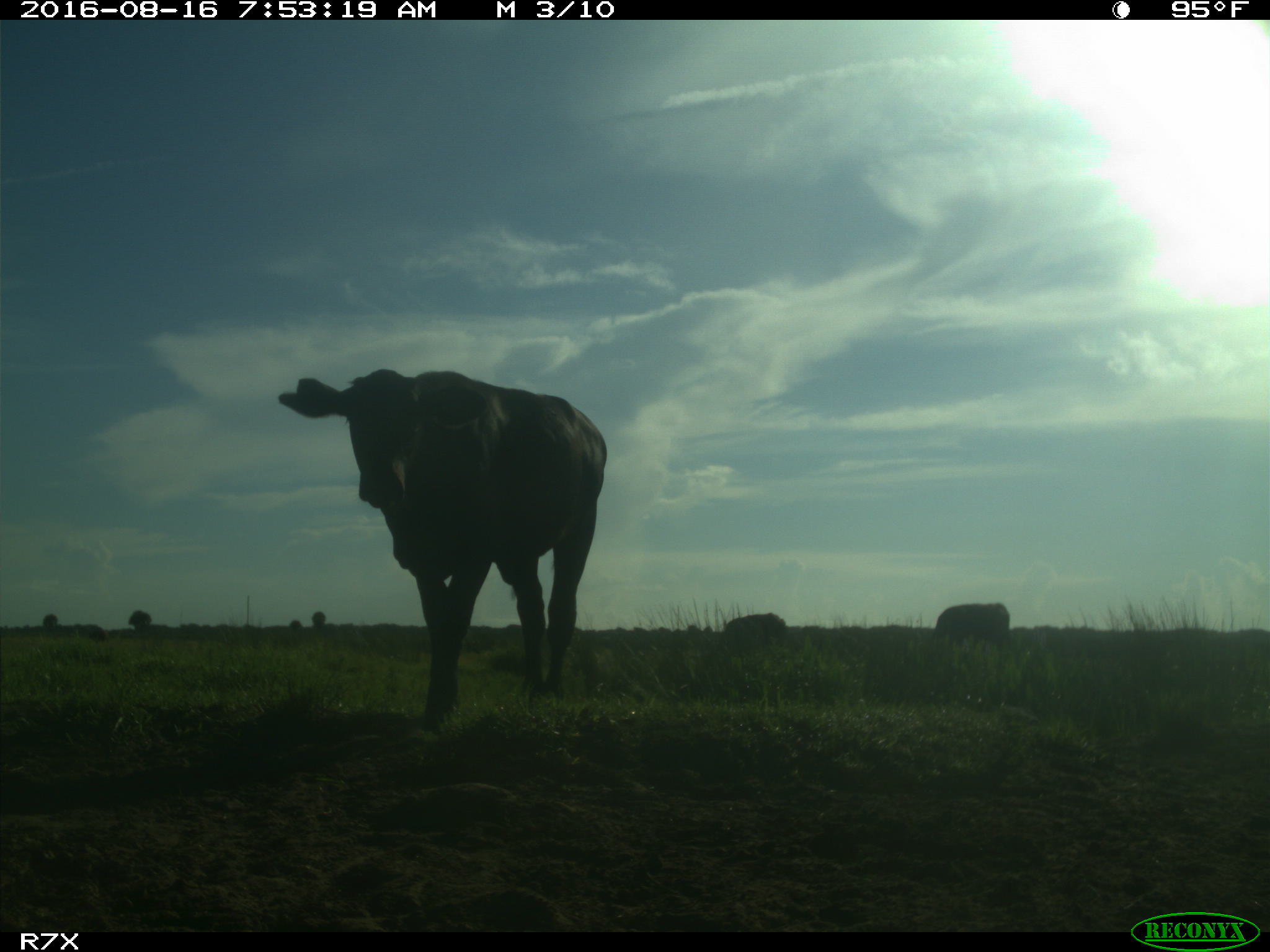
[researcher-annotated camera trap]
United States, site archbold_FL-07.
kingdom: Animalia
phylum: Chordata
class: Mammalia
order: Artiodactyla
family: Bovidae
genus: Bos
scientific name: Bos taurus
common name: domestic cow